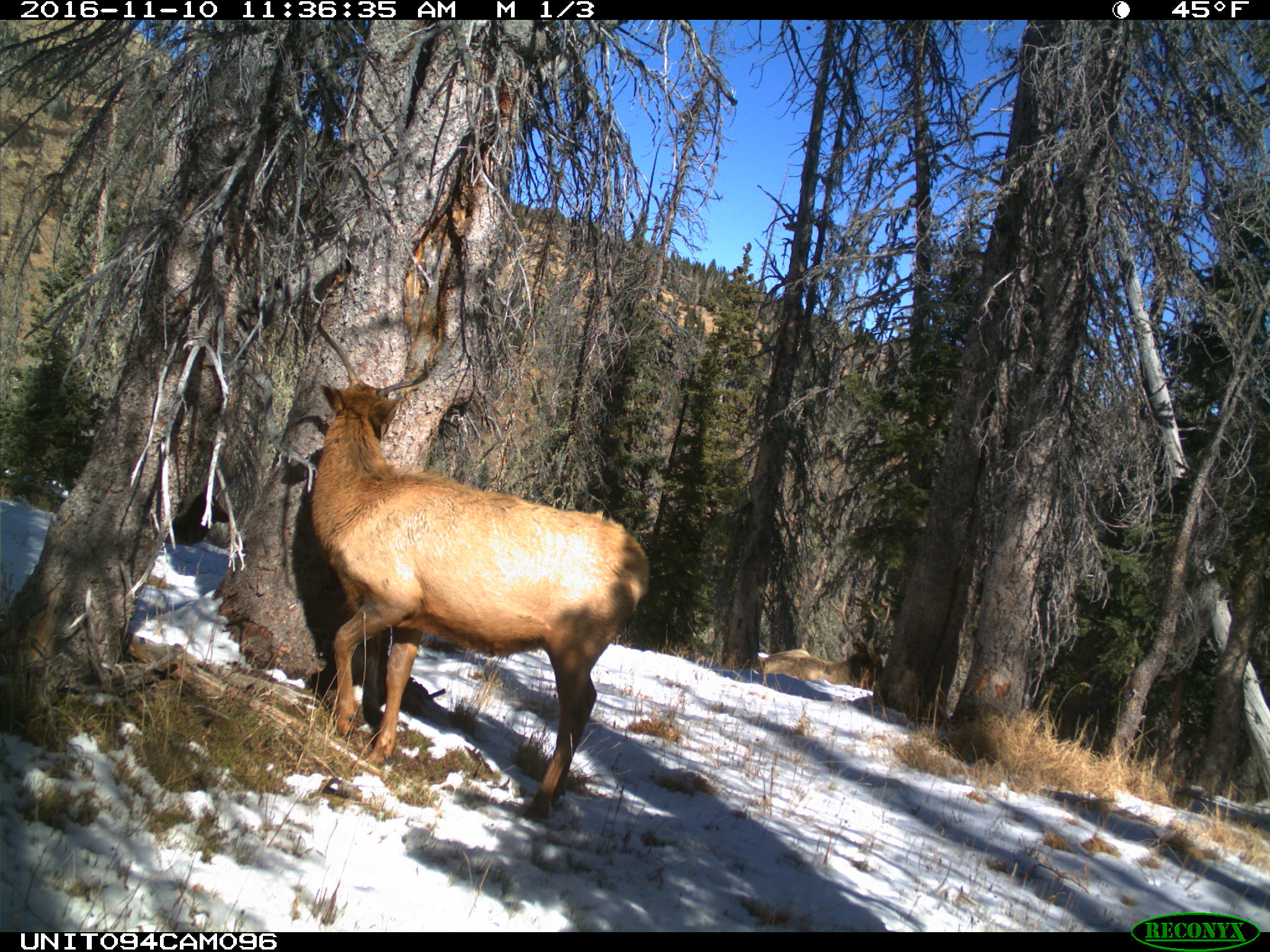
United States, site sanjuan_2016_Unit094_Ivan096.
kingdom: Animalia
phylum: Chordata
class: Mammalia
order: Artiodactyla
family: Cervidae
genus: Cervus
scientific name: Cervus elaphus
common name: red deer